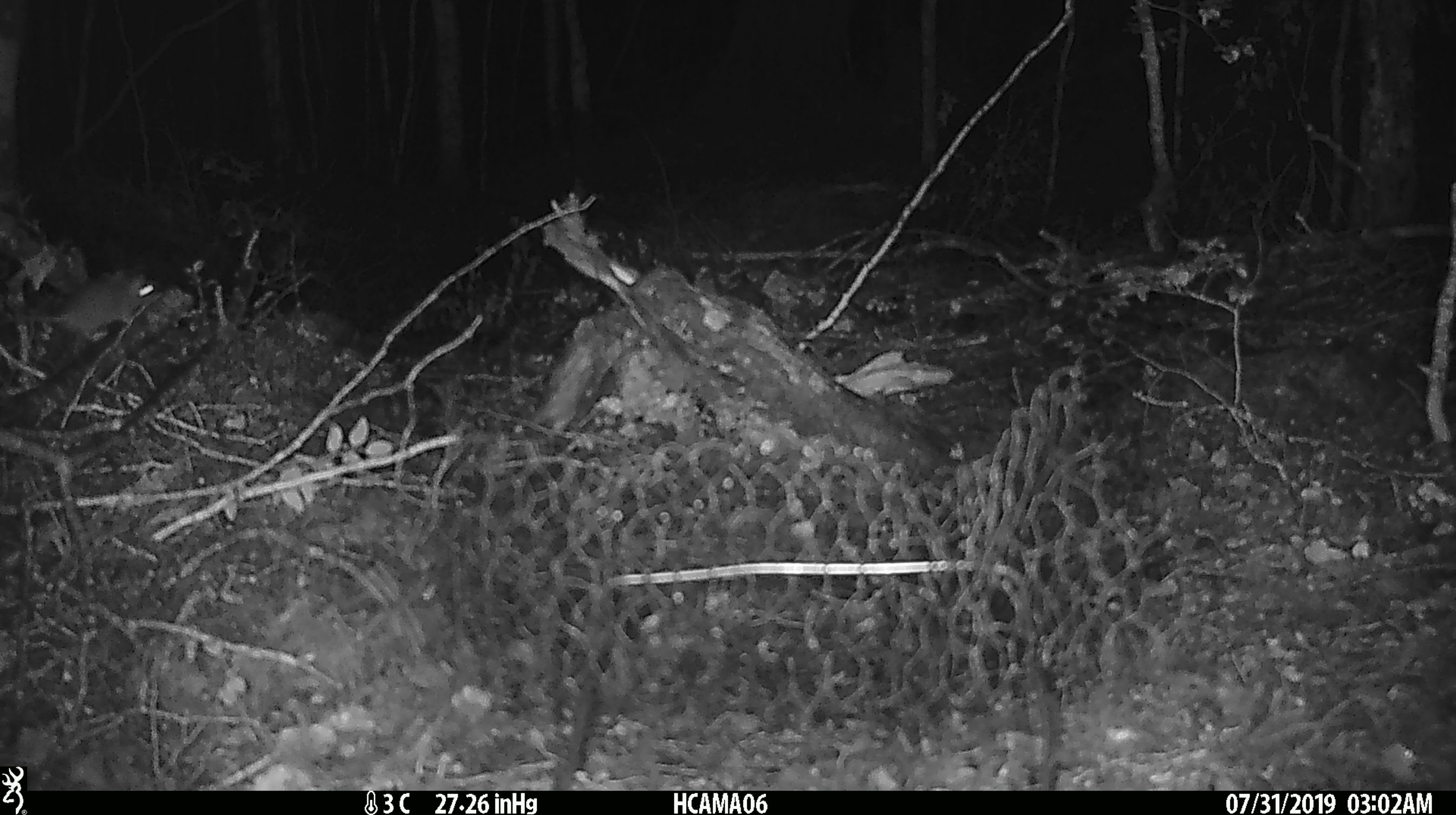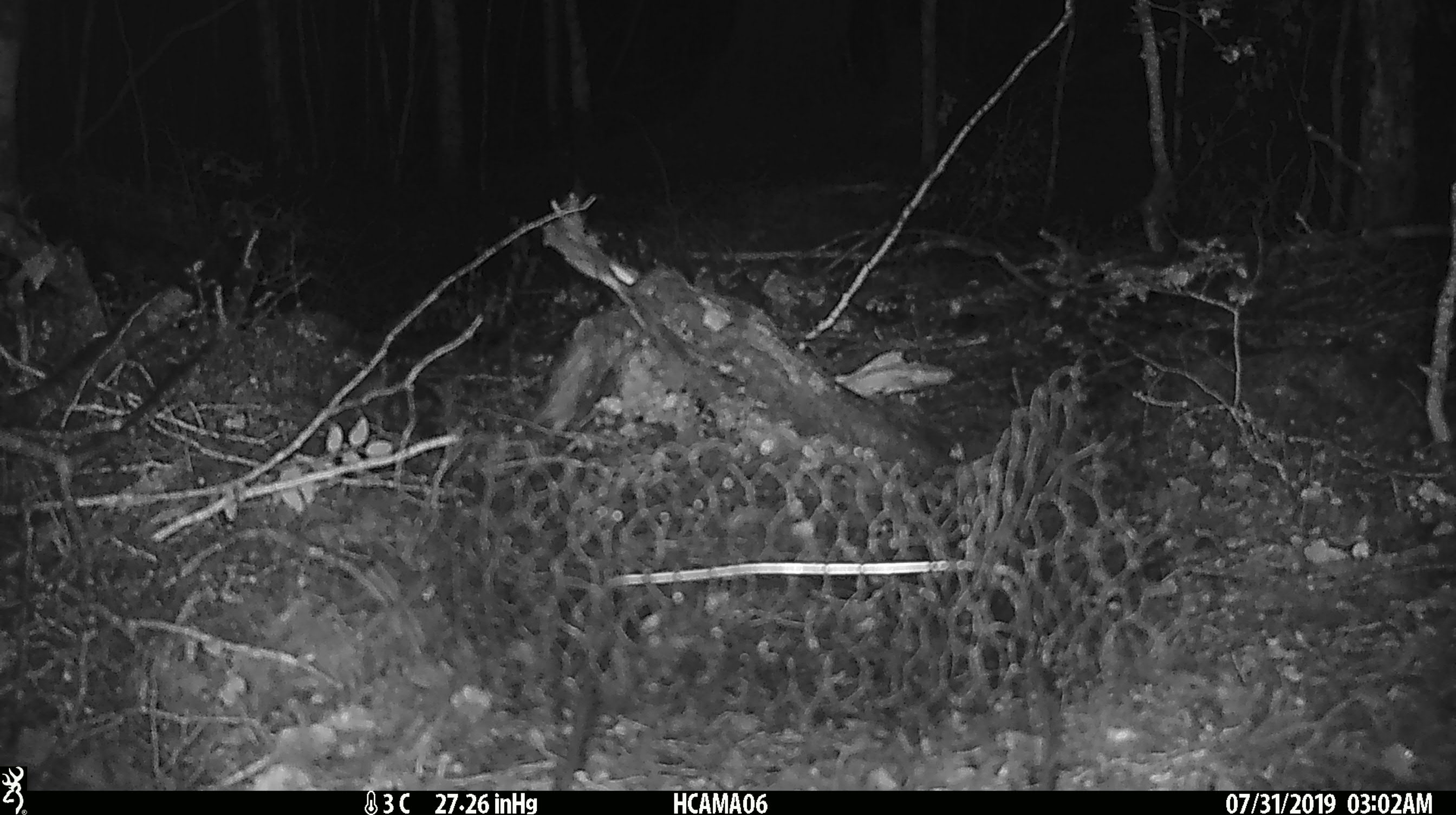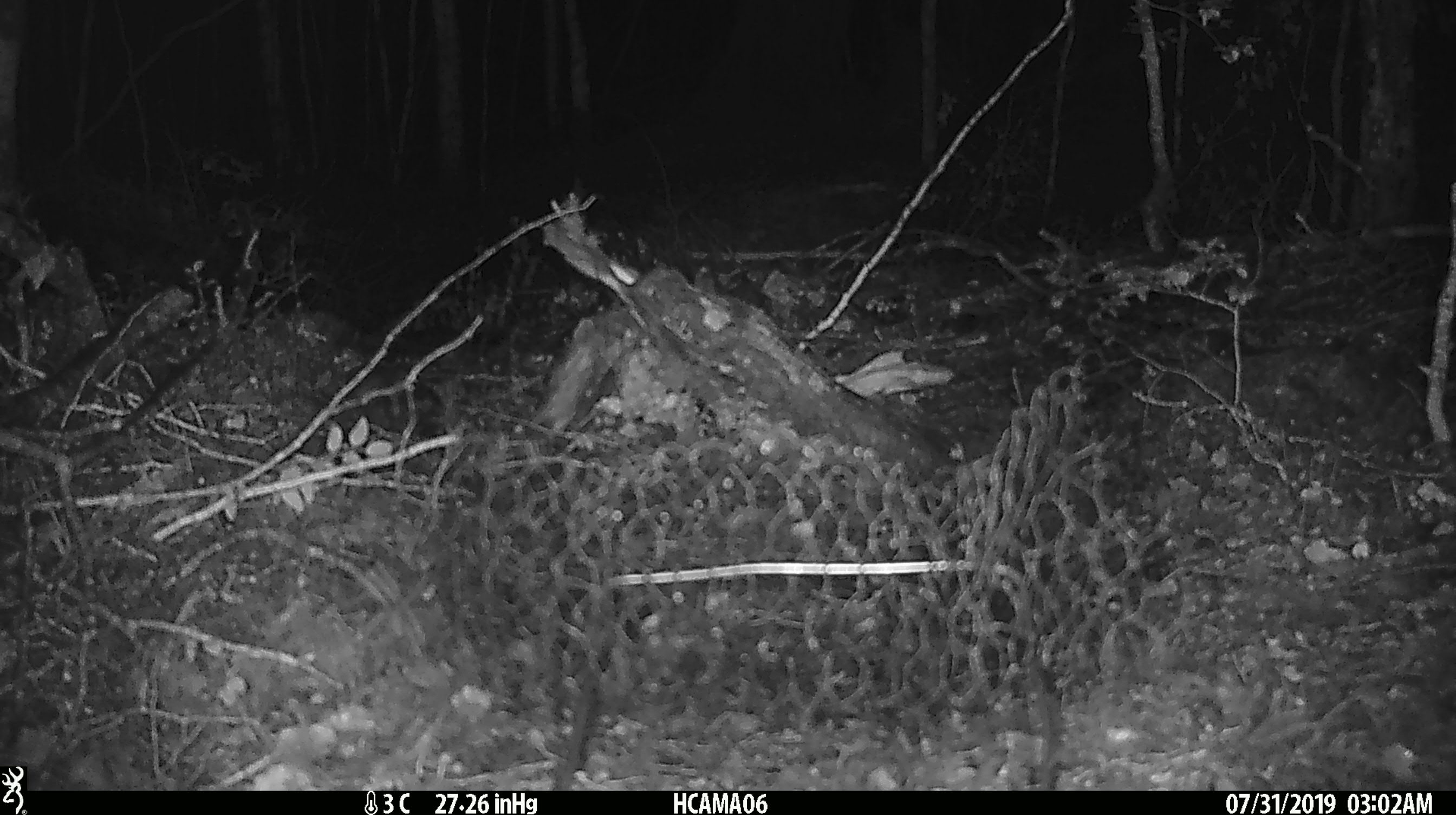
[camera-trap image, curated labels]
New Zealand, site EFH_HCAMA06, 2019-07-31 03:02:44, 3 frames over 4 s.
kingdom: Animalia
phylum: Chordata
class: Mammalia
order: Rodentia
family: Muridae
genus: Mus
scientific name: Mus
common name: mouse